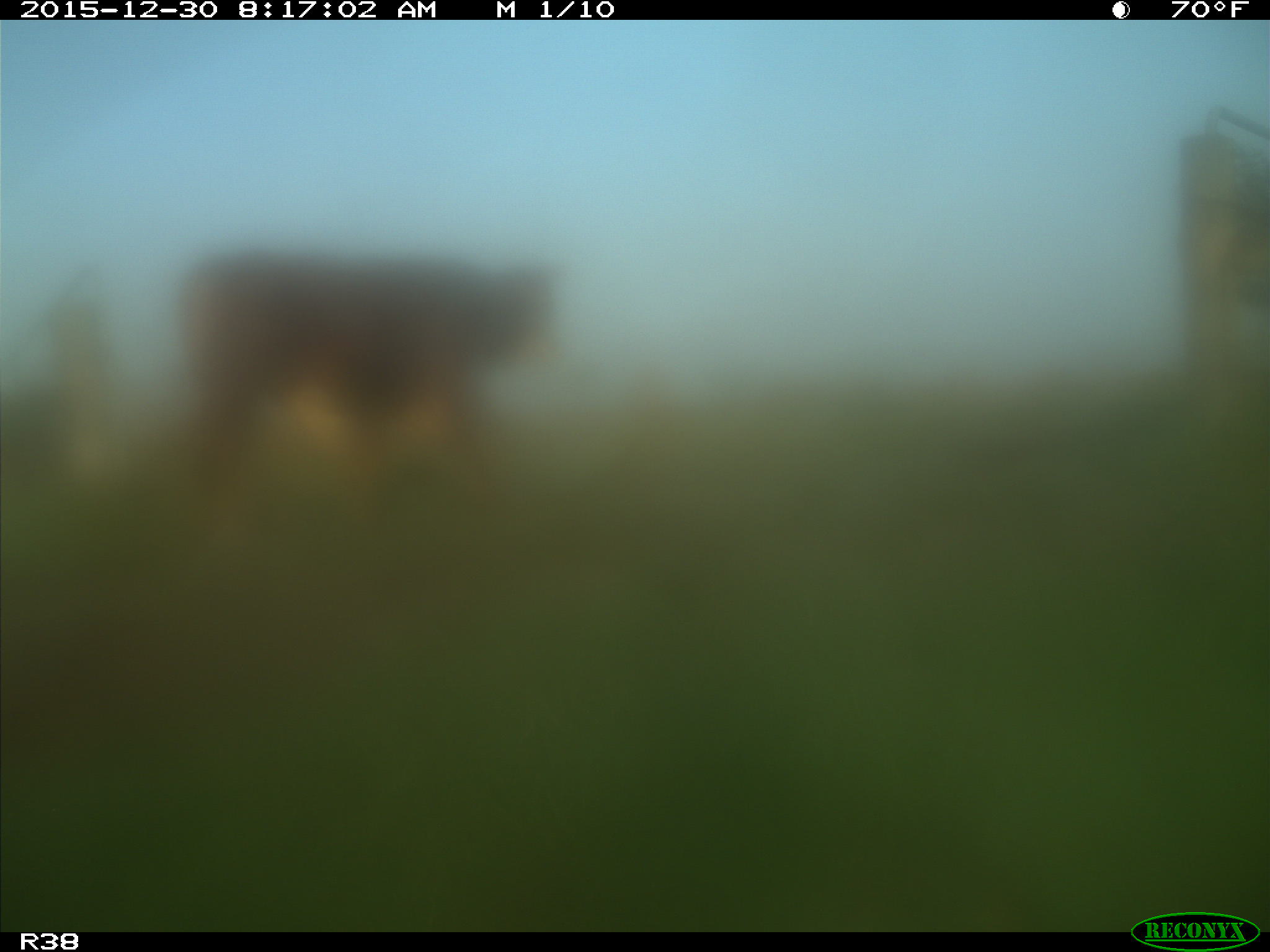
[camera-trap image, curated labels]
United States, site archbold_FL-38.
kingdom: Animalia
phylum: Chordata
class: Mammalia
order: Artiodactyla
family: Bovidae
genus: Bos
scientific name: Bos taurus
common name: domestic cow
Bos taurus (domestic cow).